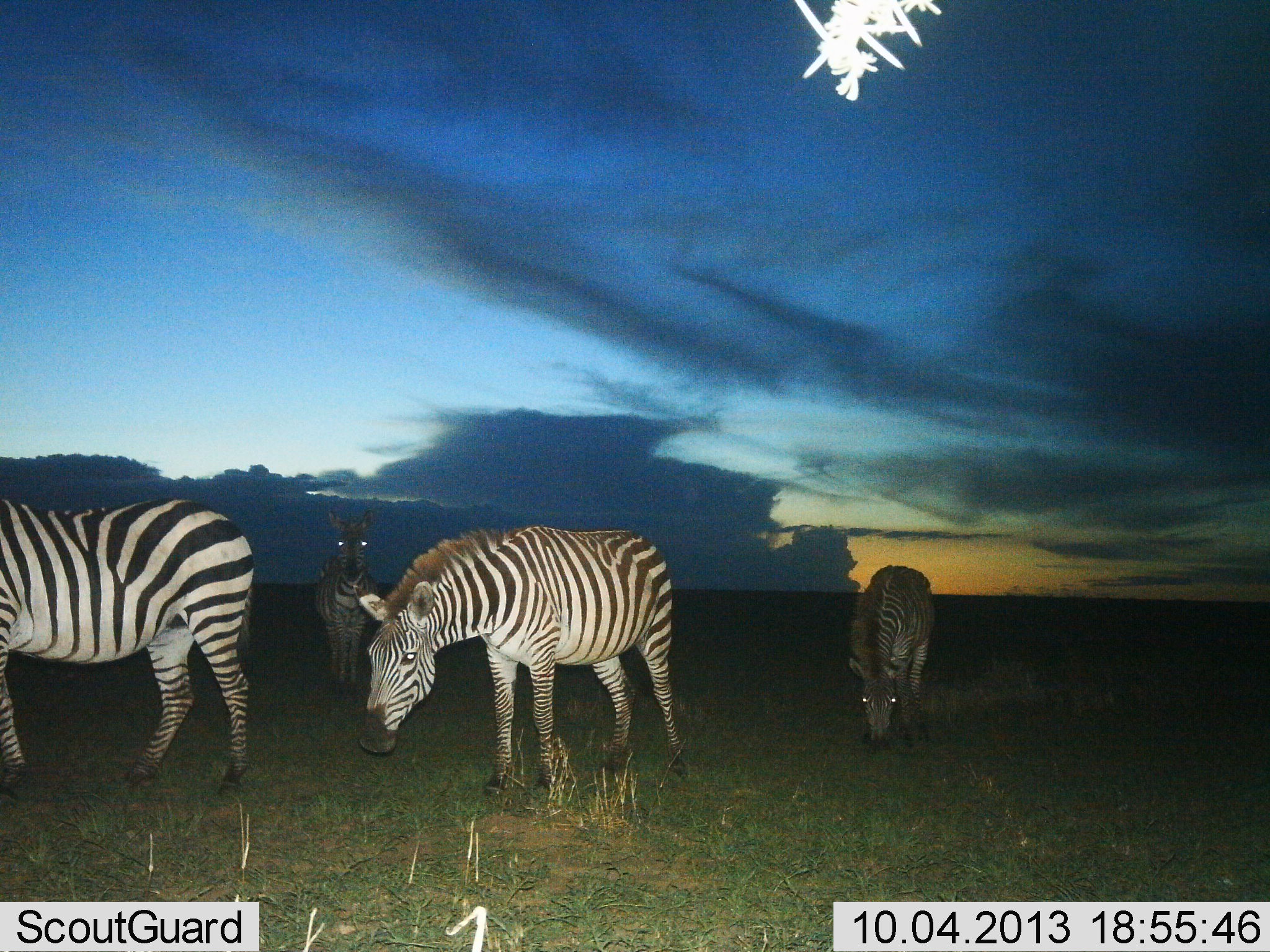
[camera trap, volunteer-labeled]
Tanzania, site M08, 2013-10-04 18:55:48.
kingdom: Animalia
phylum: Chordata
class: Mammalia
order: Perissodactyla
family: Equidae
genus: Equus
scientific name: Equus quagga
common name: plains zebra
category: zebra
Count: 4.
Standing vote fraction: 76%.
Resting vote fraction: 3%.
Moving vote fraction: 9%.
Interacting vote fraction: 0%.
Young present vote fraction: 0%.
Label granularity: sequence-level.